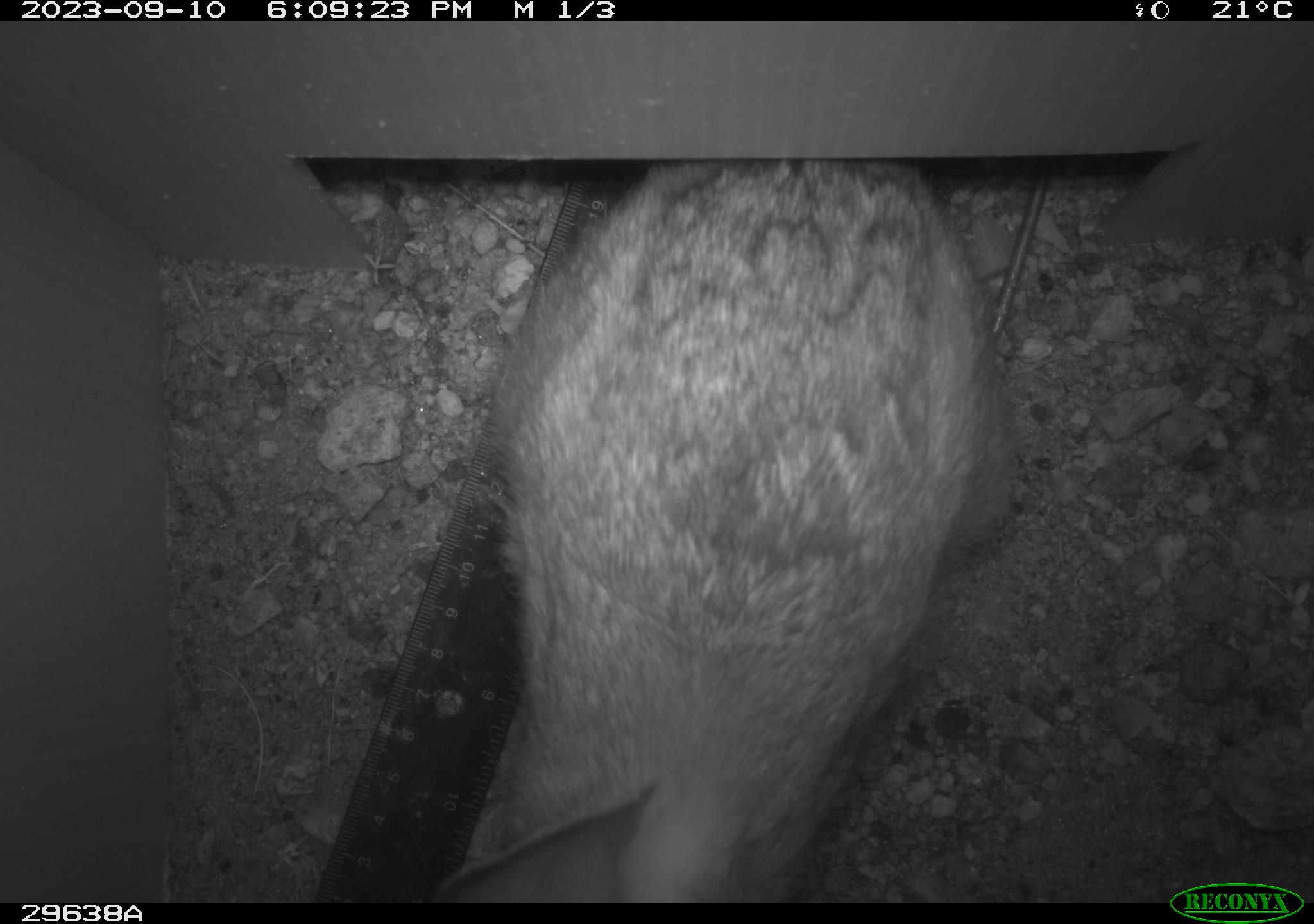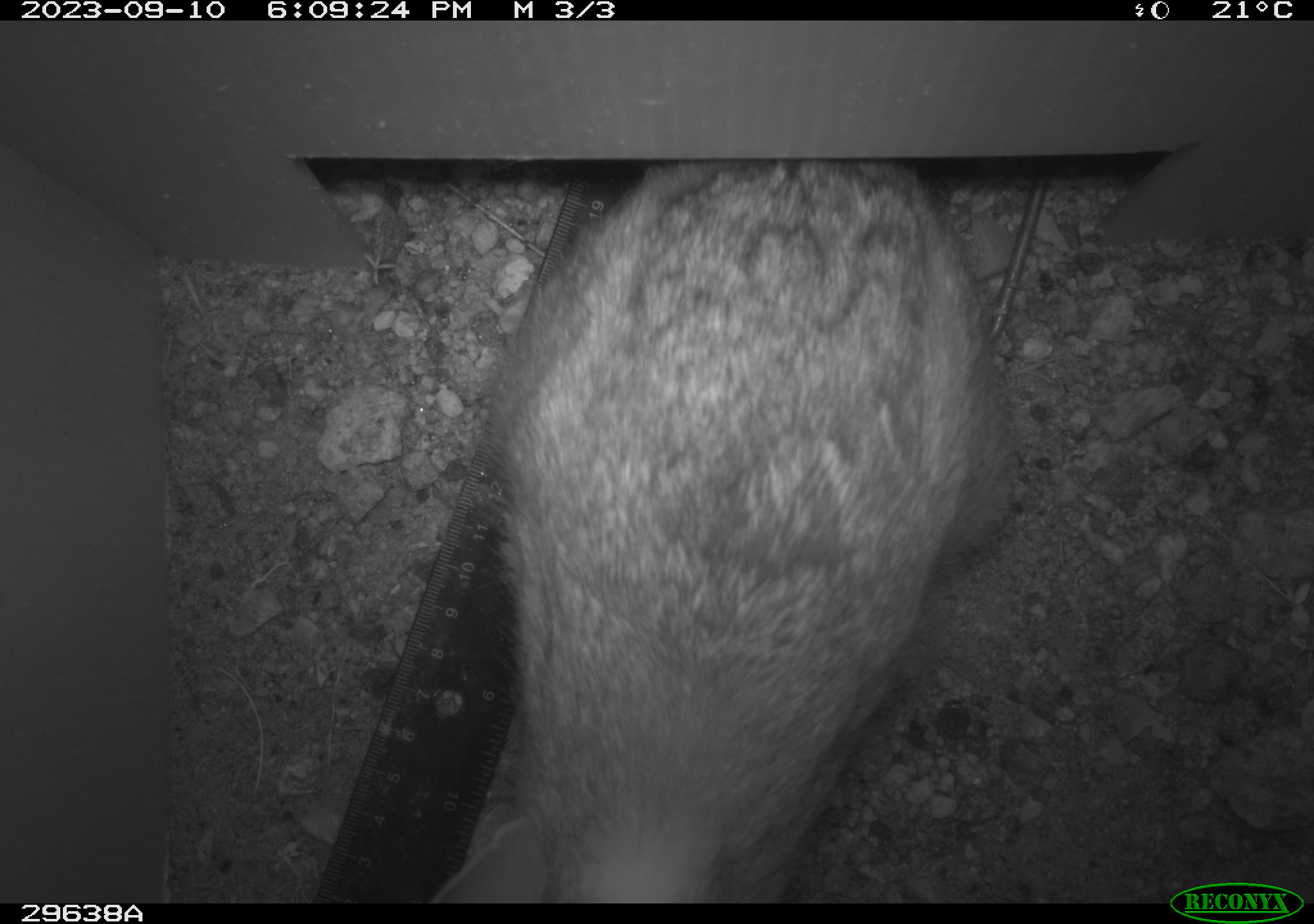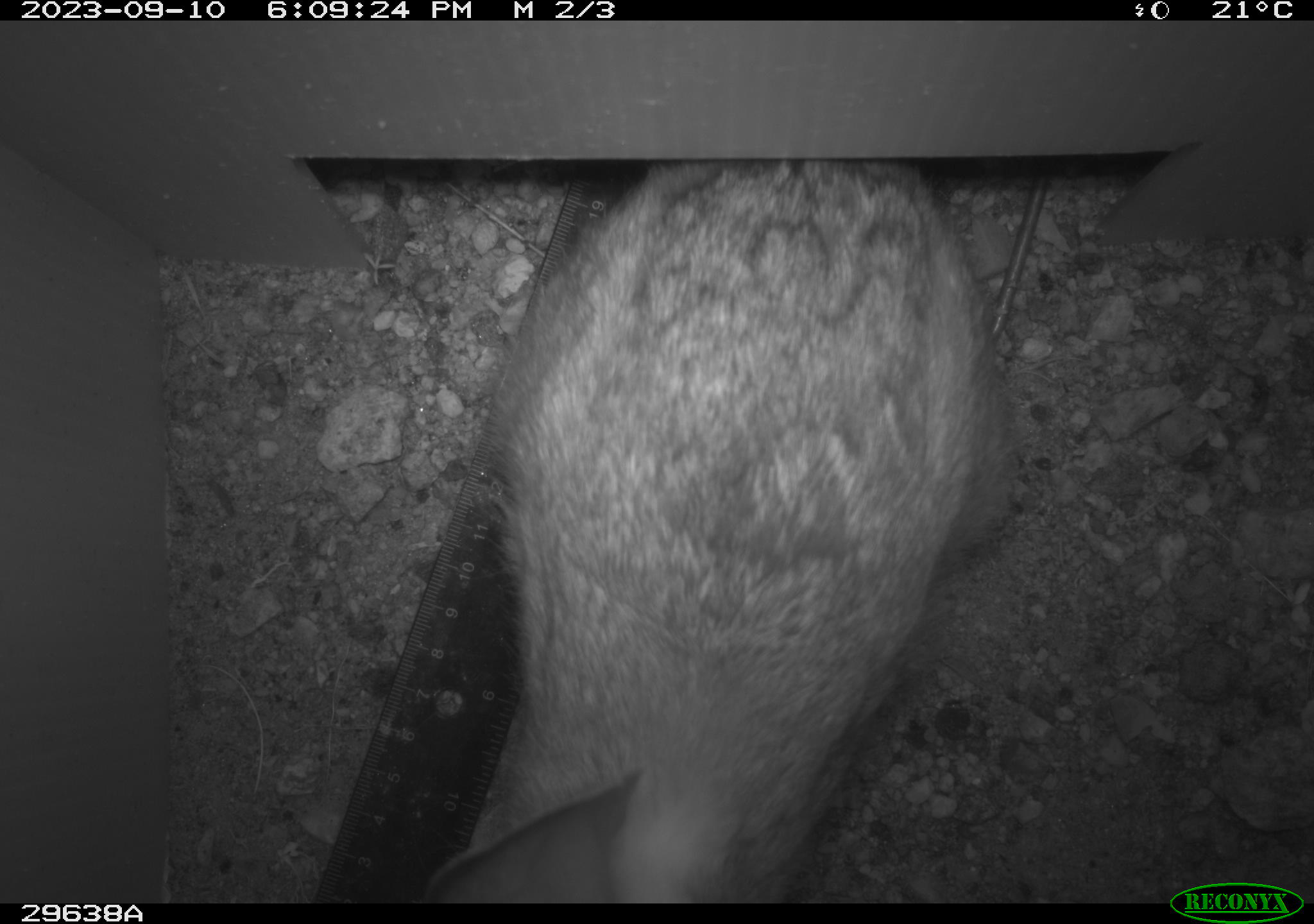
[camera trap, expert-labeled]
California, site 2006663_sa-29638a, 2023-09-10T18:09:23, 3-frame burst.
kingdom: Animalia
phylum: Chordata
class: Mammalia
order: Lagomorpha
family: Leporidae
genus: Lepus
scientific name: Lepus californicus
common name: black-tailed jackrabbit